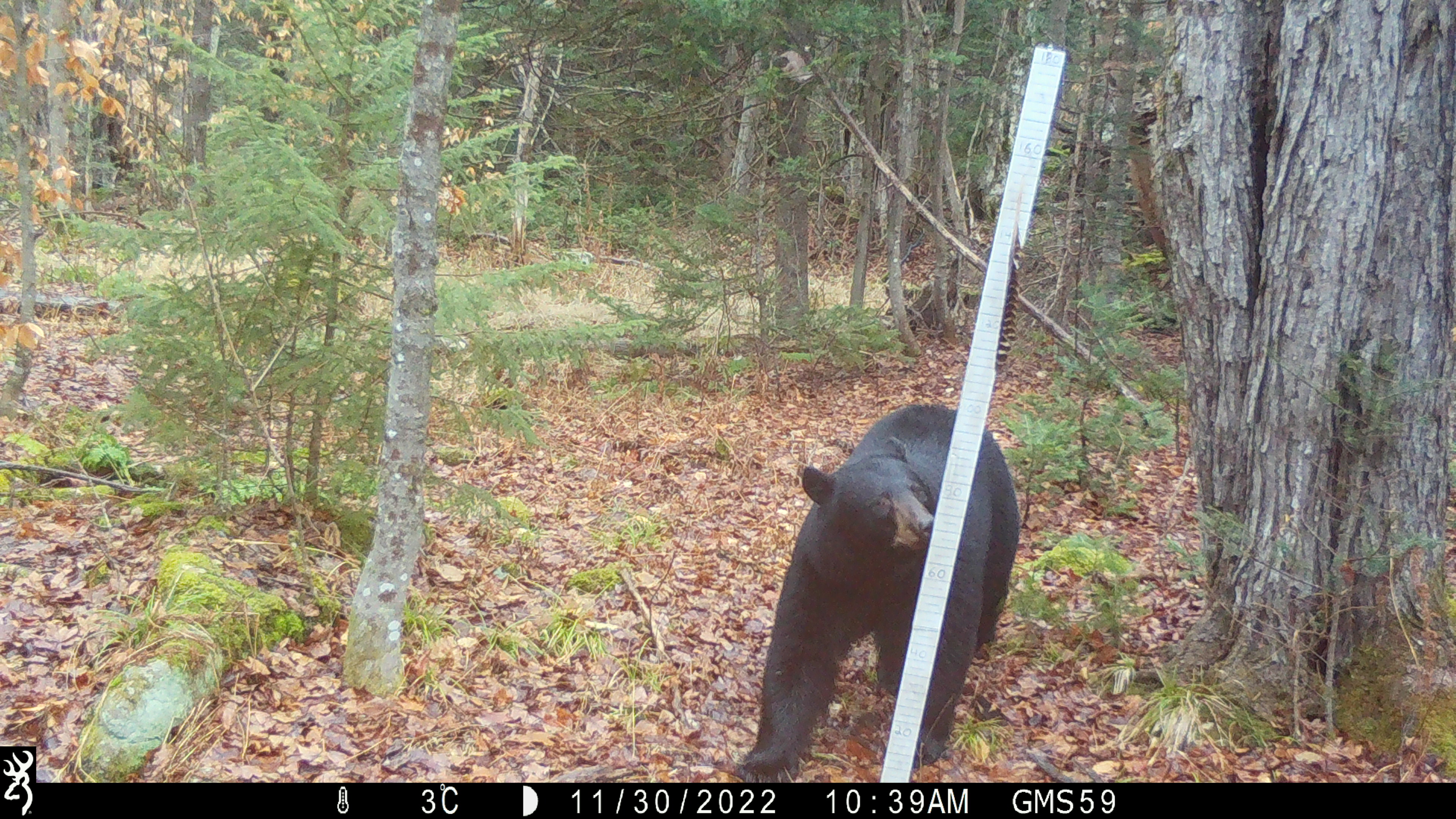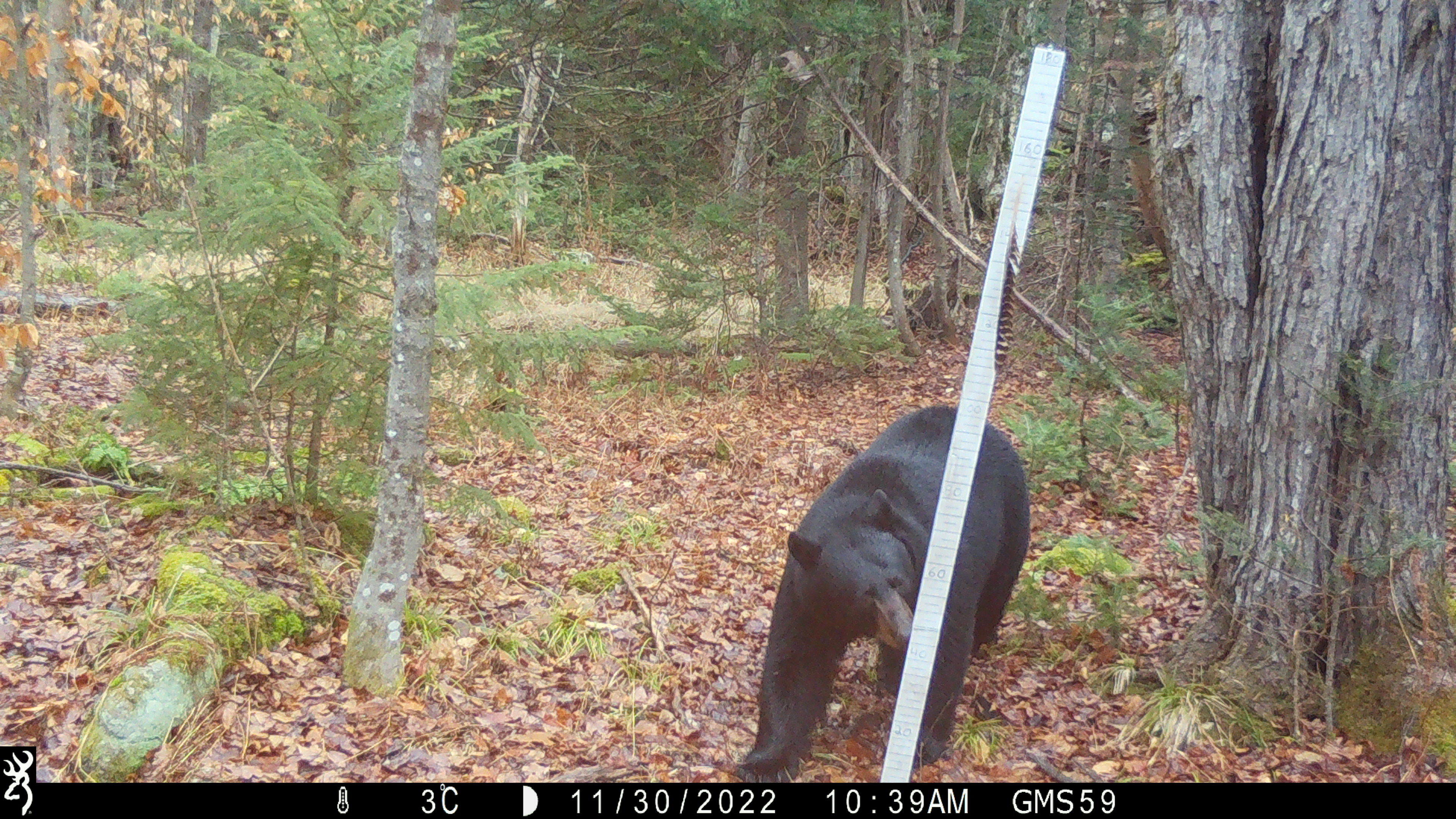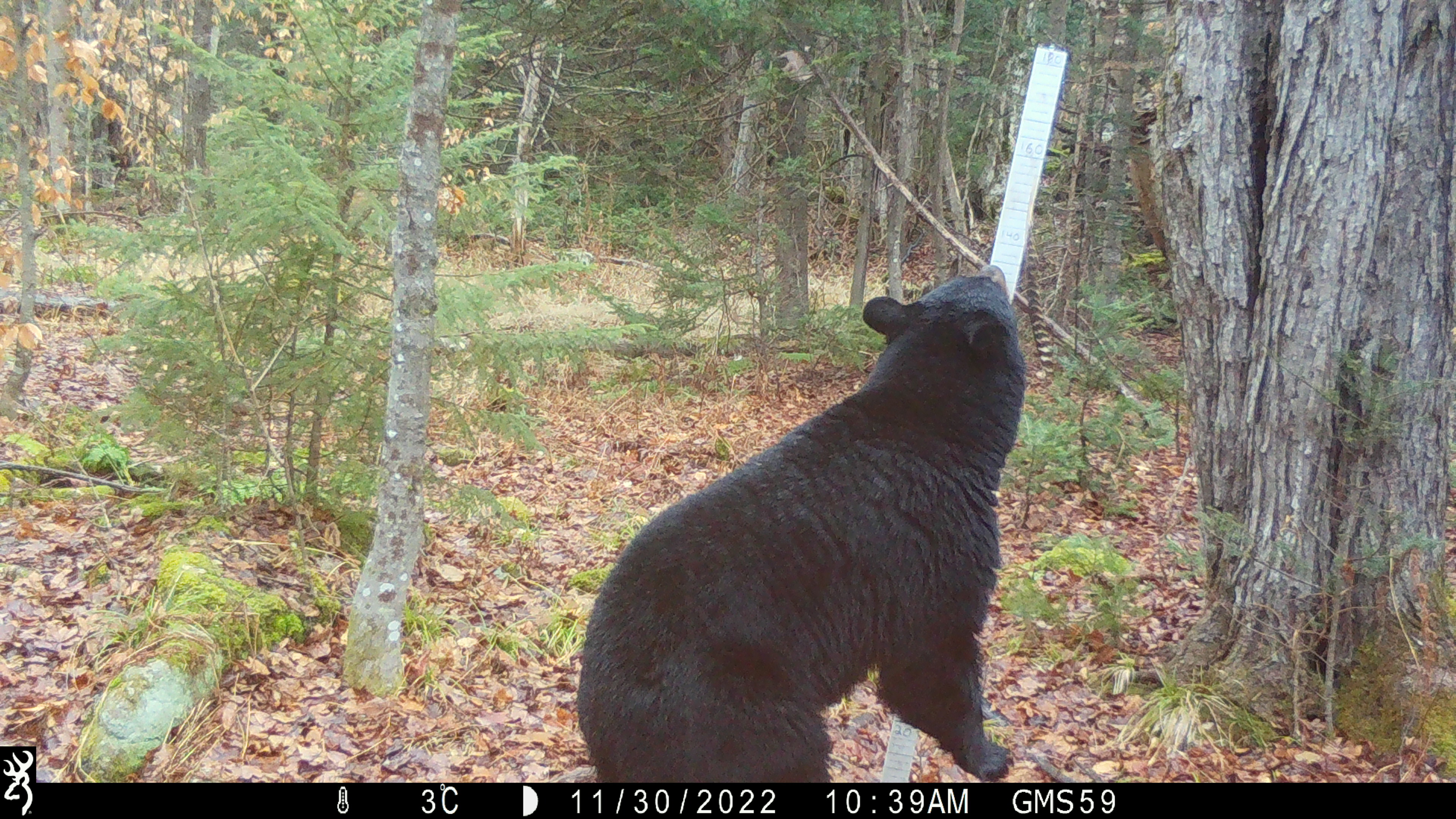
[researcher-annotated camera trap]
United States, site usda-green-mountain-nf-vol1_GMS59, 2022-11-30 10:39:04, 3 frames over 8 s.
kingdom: Animalia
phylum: Chordata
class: Mammalia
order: Carnivora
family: Ursidae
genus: Ursus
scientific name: Ursus americanus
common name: black bear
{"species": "black bear (Ursus americanus)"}